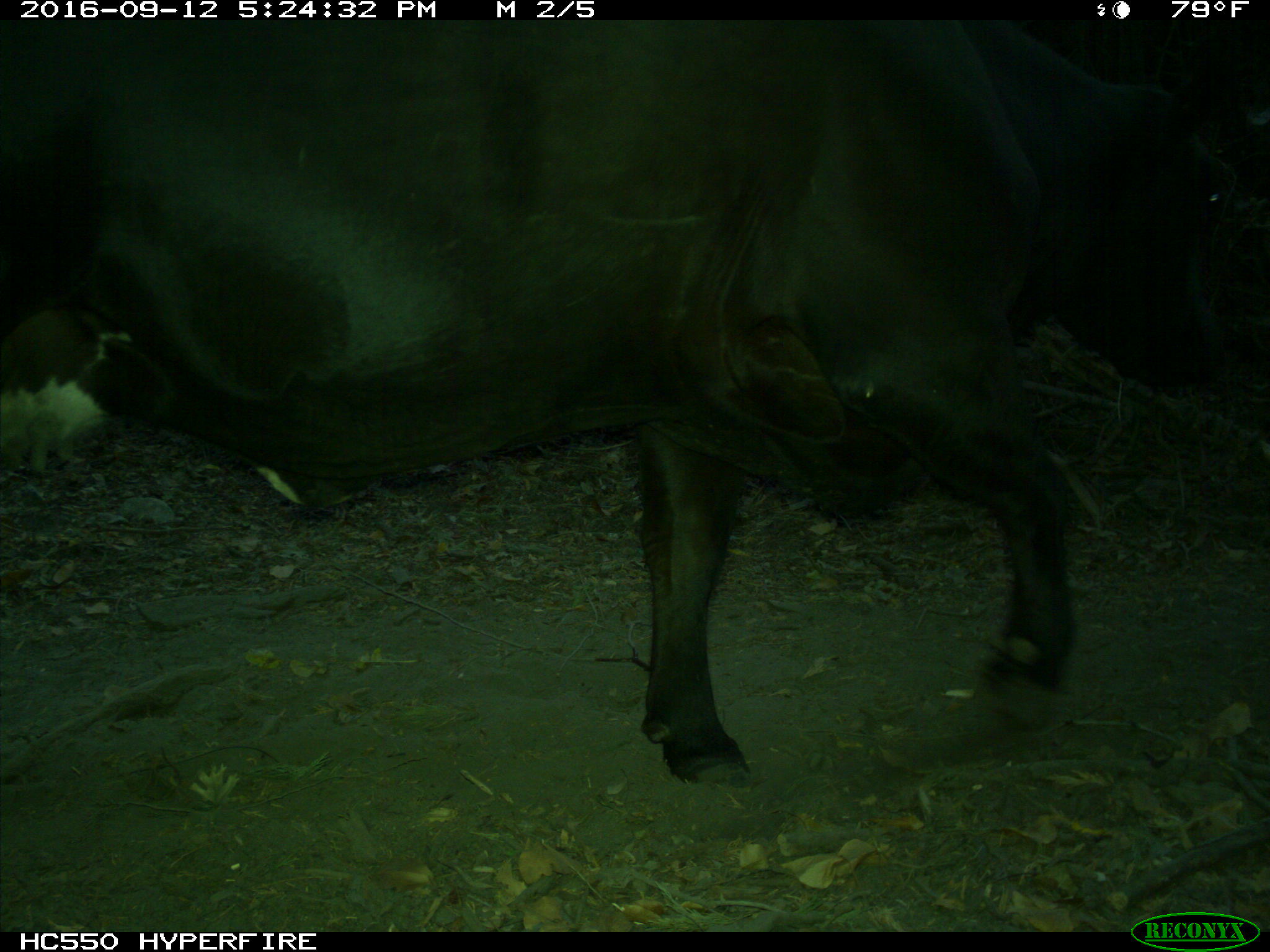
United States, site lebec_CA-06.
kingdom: Animalia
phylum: Chordata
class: Mammalia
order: Artiodactyla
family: Bovidae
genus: Bos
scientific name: Bos taurus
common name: domestic cow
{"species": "Bos taurus (domestic cow)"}